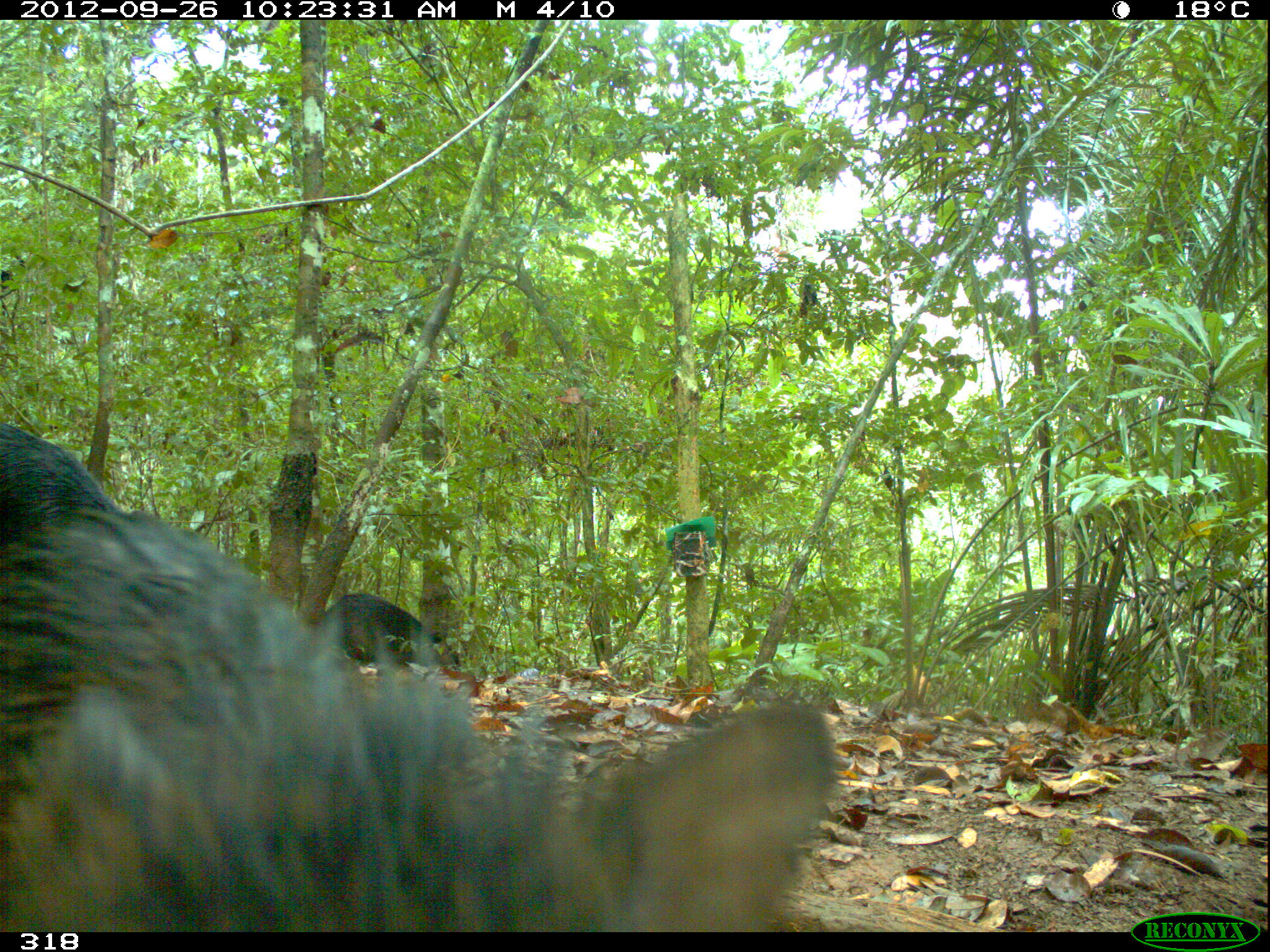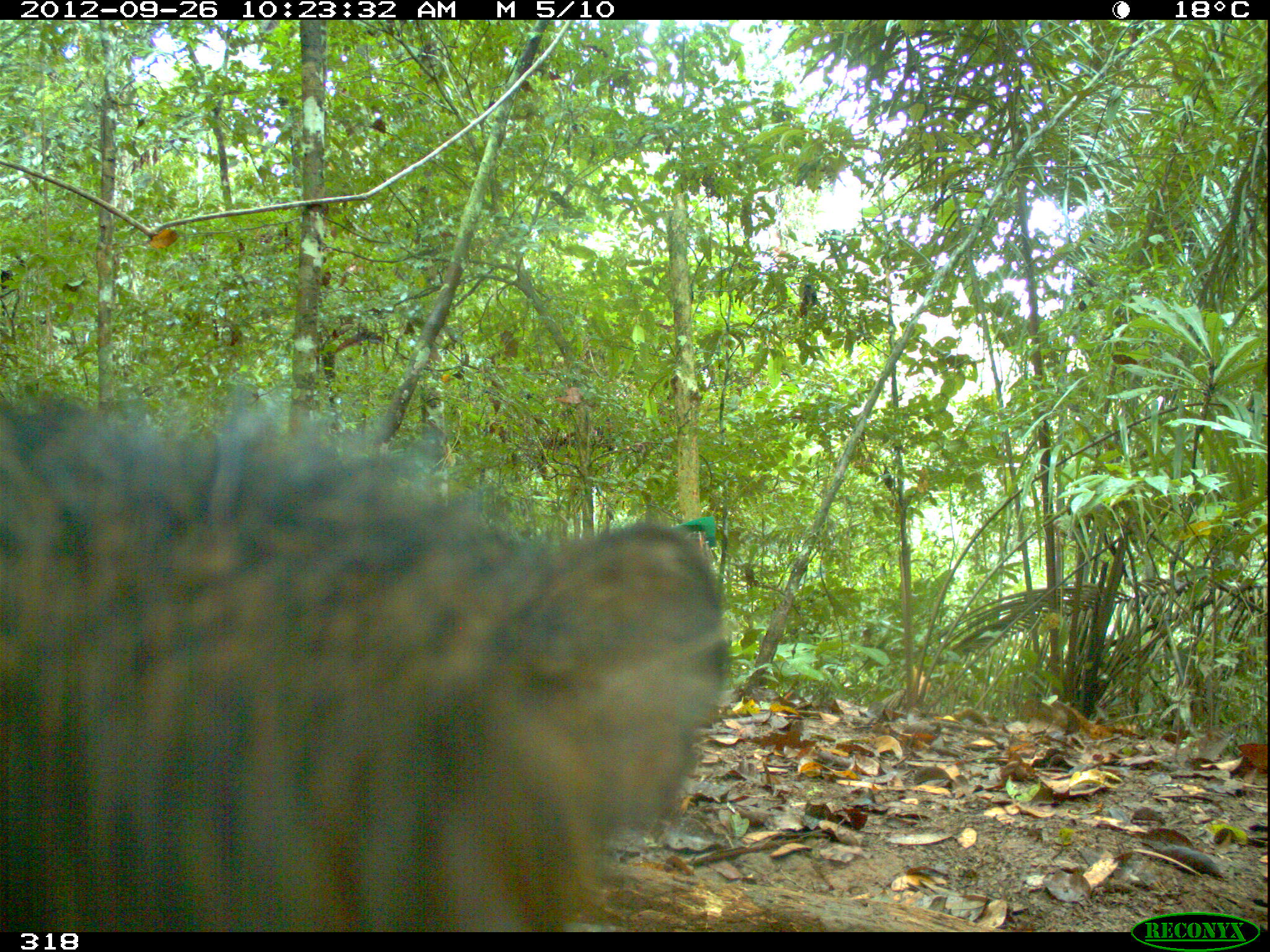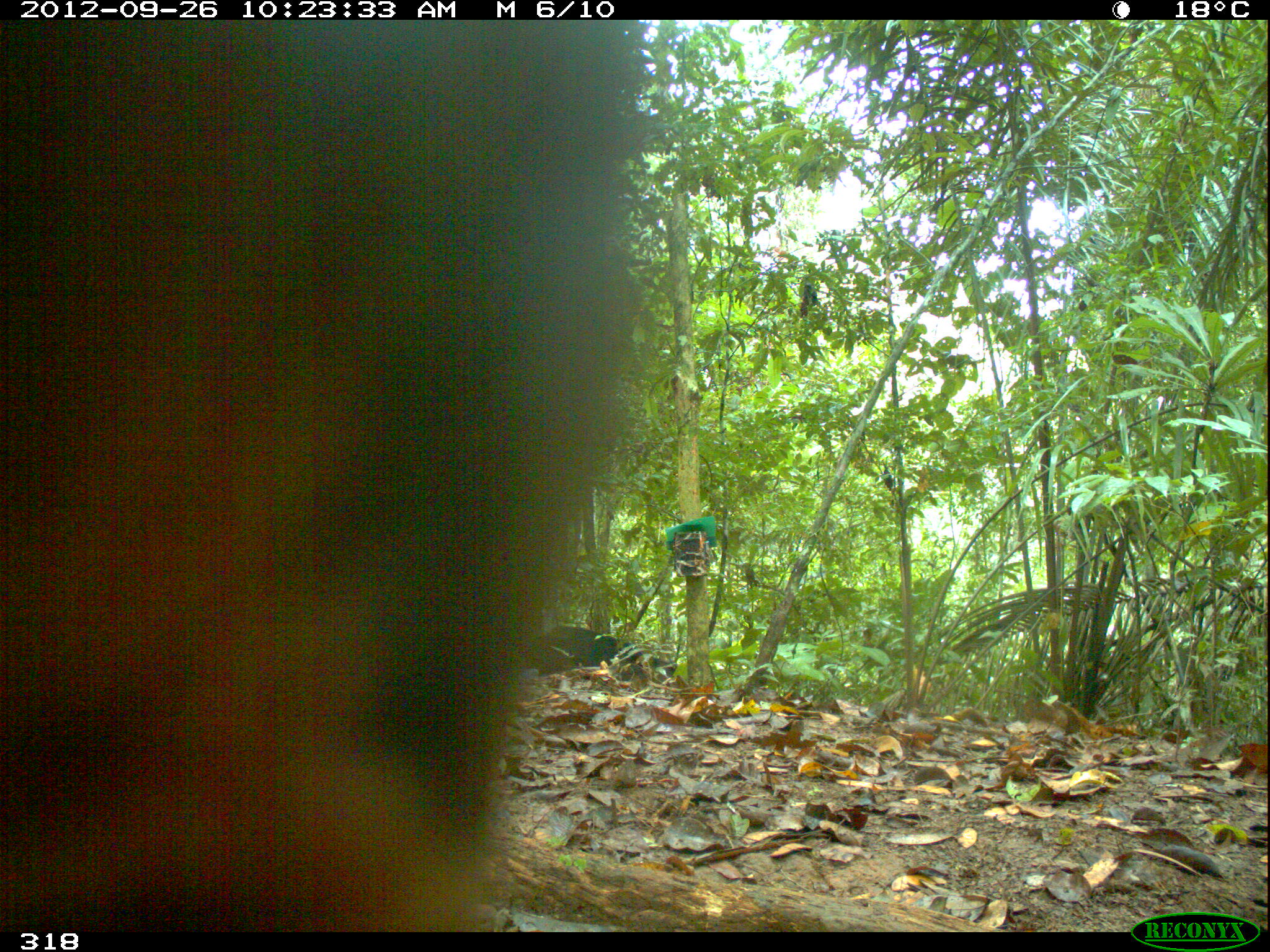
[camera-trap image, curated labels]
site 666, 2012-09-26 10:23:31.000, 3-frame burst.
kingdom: Animalia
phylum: Chordata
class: Mammalia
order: Artiodactyla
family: Tayassuidae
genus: Tayassu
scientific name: Tayassu pecari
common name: white-lipped peccary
Tayassu pecari (white-lipped peccary).